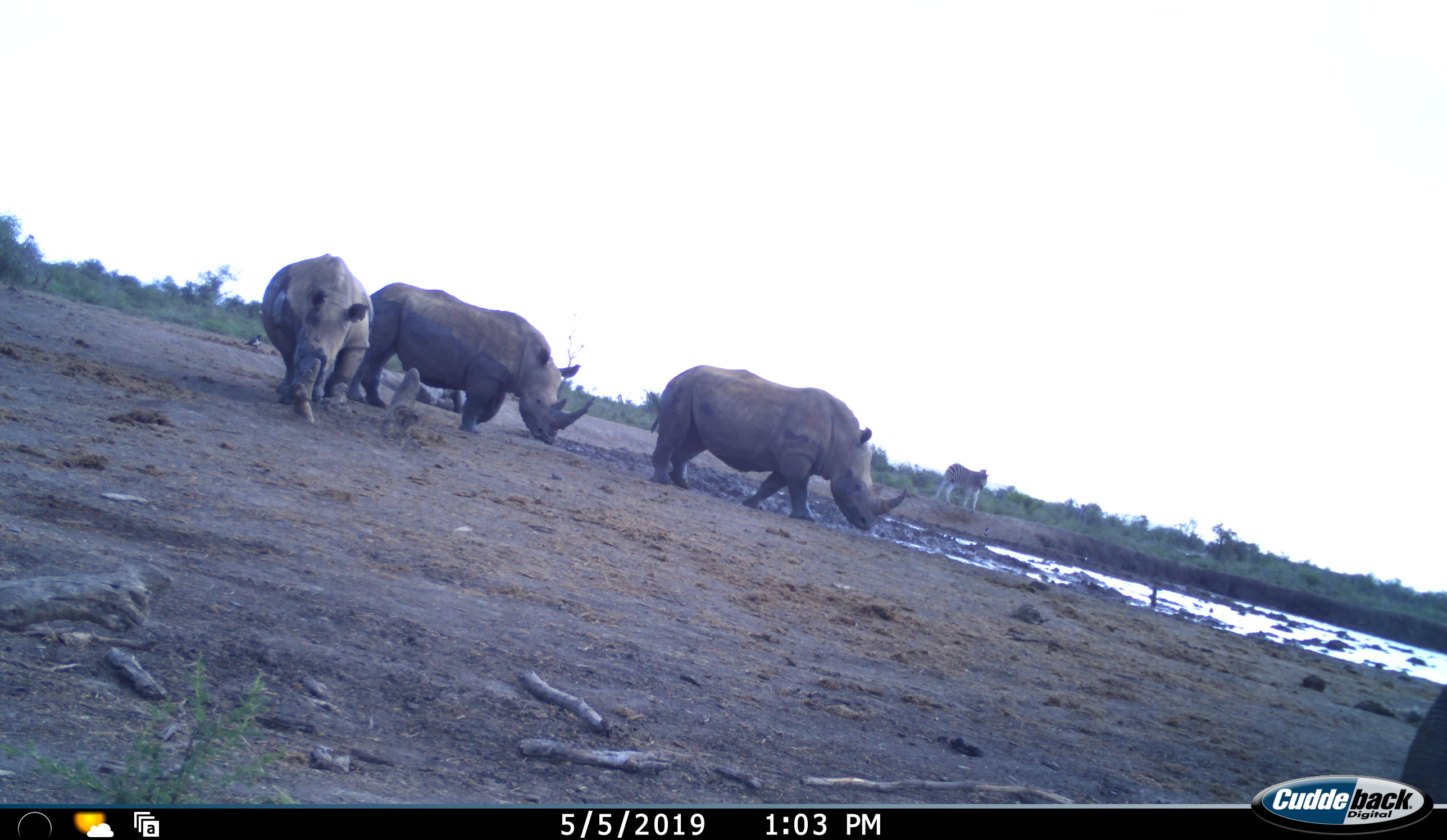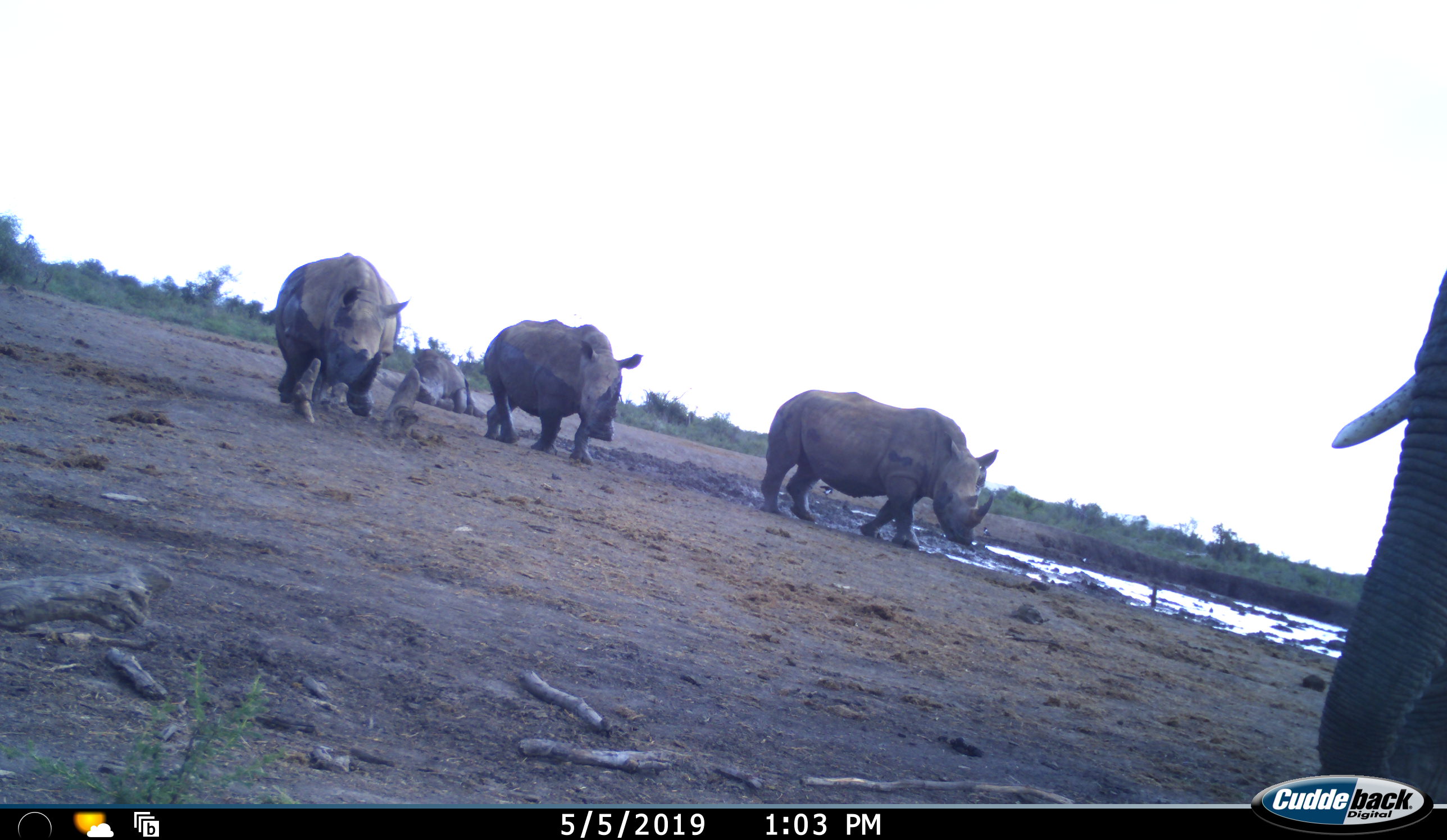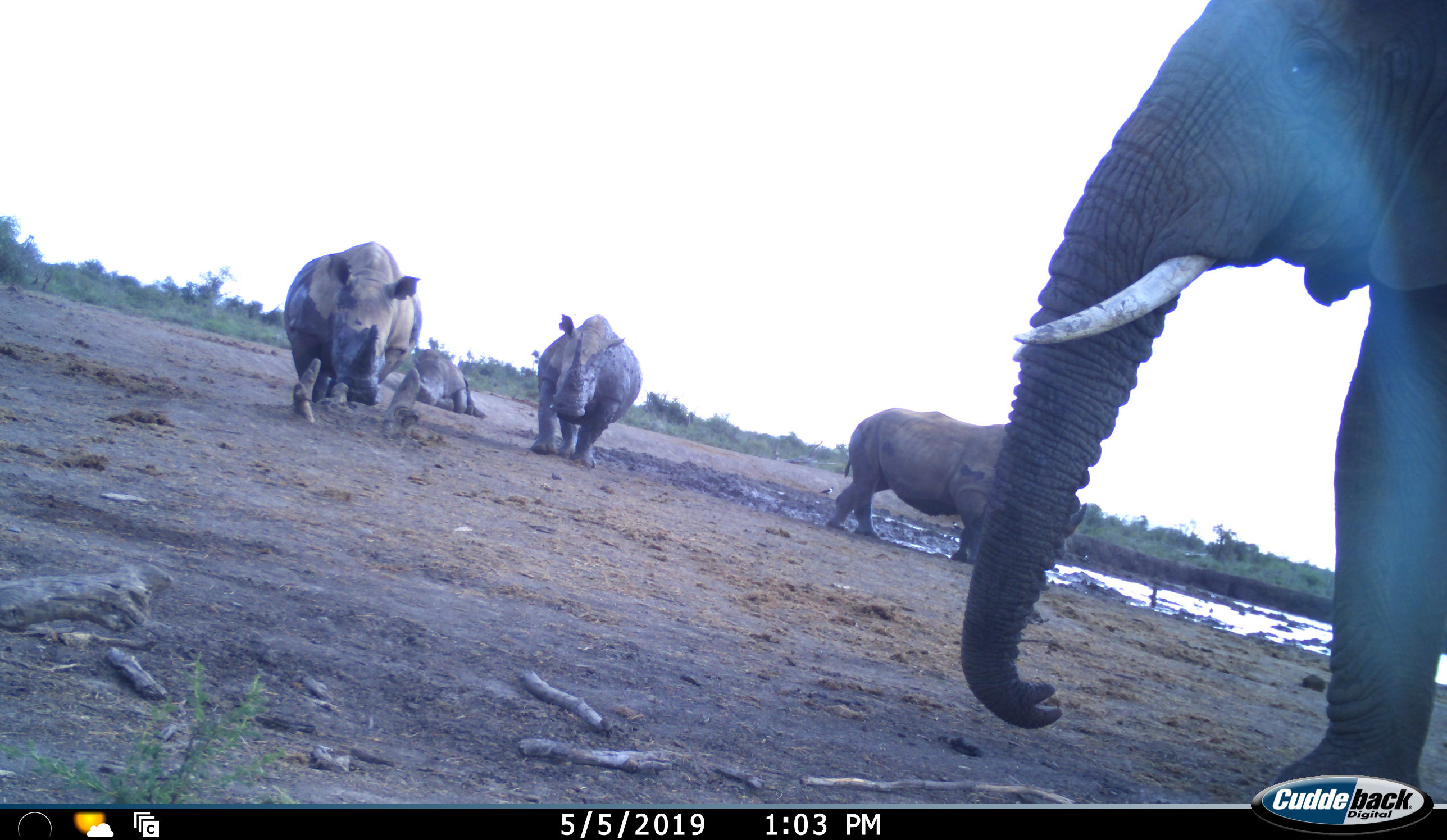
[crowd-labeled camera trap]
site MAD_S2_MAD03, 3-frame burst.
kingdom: Animalia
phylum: Chordata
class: Mammalia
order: Proboscidea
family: Elephantidae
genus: Loxodonta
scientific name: Loxodonta africana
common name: african bush elephant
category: elephant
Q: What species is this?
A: Elephant (african bush elephant) (Loxodonta africana).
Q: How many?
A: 1.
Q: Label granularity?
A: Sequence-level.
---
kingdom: Animalia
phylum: Chordata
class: Mammalia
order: Perissodactyla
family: Equidae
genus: Equus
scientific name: Equus quagga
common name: plains zebra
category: zebraplains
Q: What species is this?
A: Zebraplains (plains zebra) (Equus quagga).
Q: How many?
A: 1.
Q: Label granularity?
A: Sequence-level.